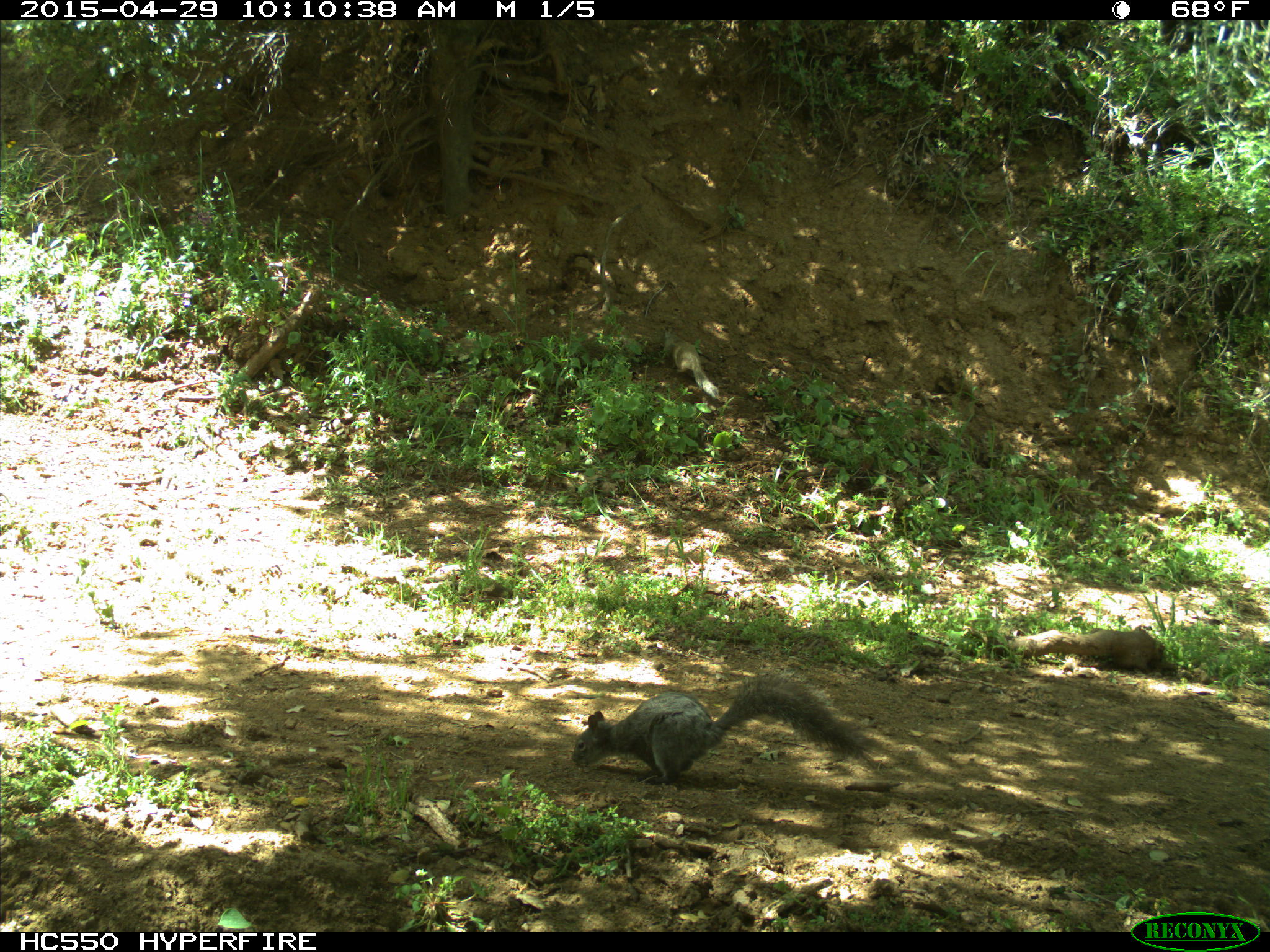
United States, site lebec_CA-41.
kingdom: Animalia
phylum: Chordata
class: Mammalia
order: Rodentia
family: Sciuridae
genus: Sciurus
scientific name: Sciurus carolinensis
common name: eastern gray squirrel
Sciurus carolinensis (eastern gray squirrel).